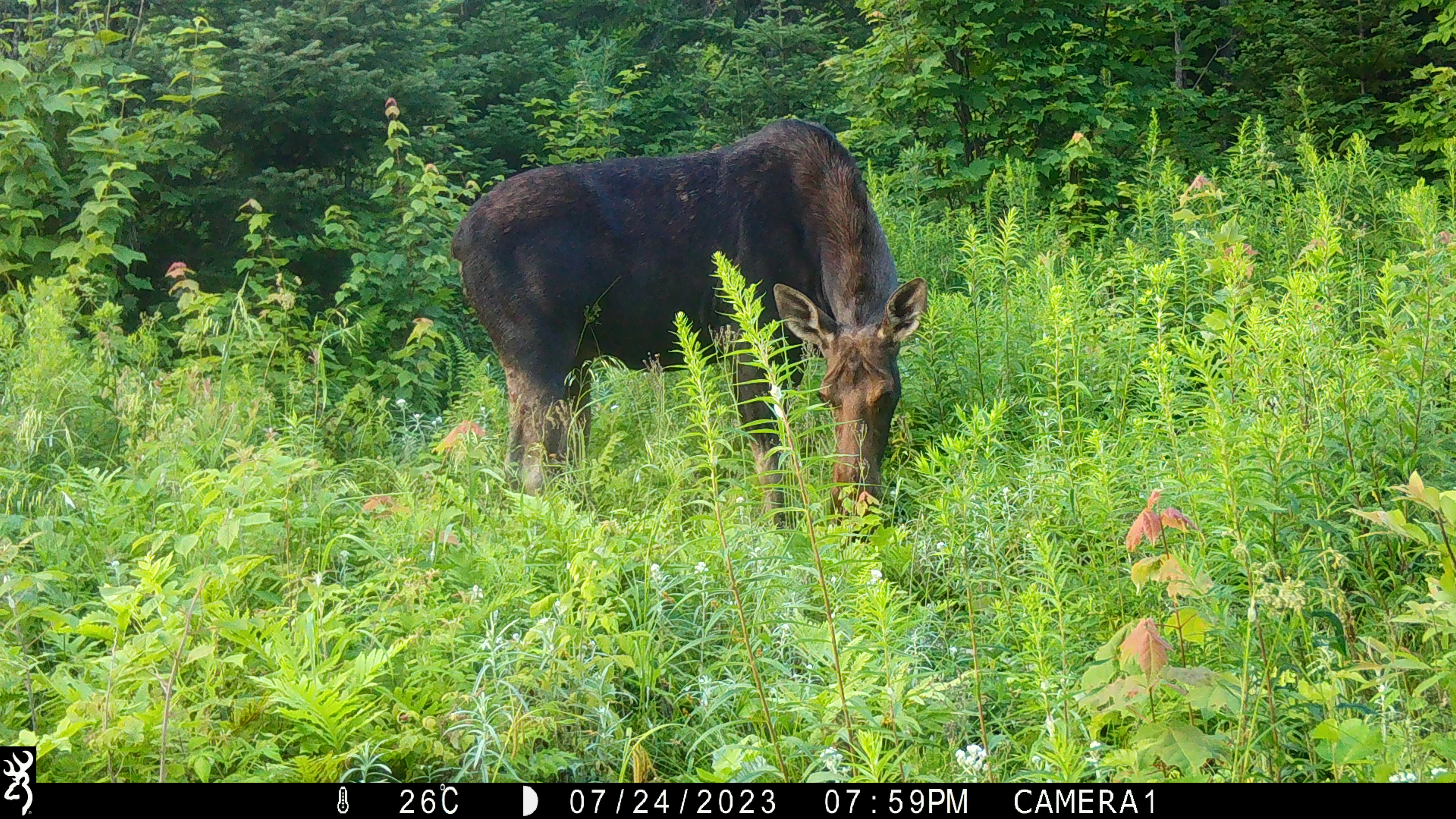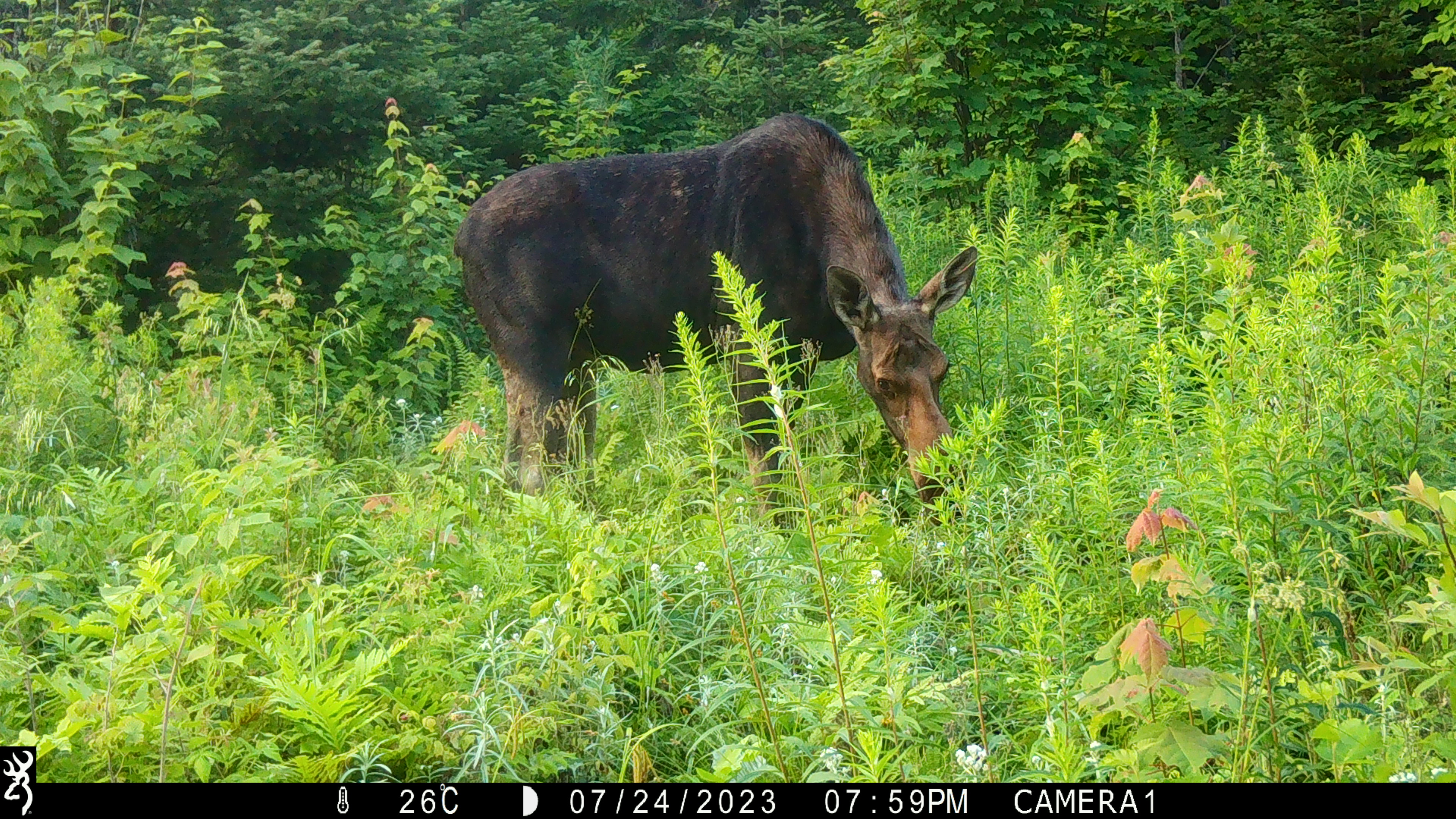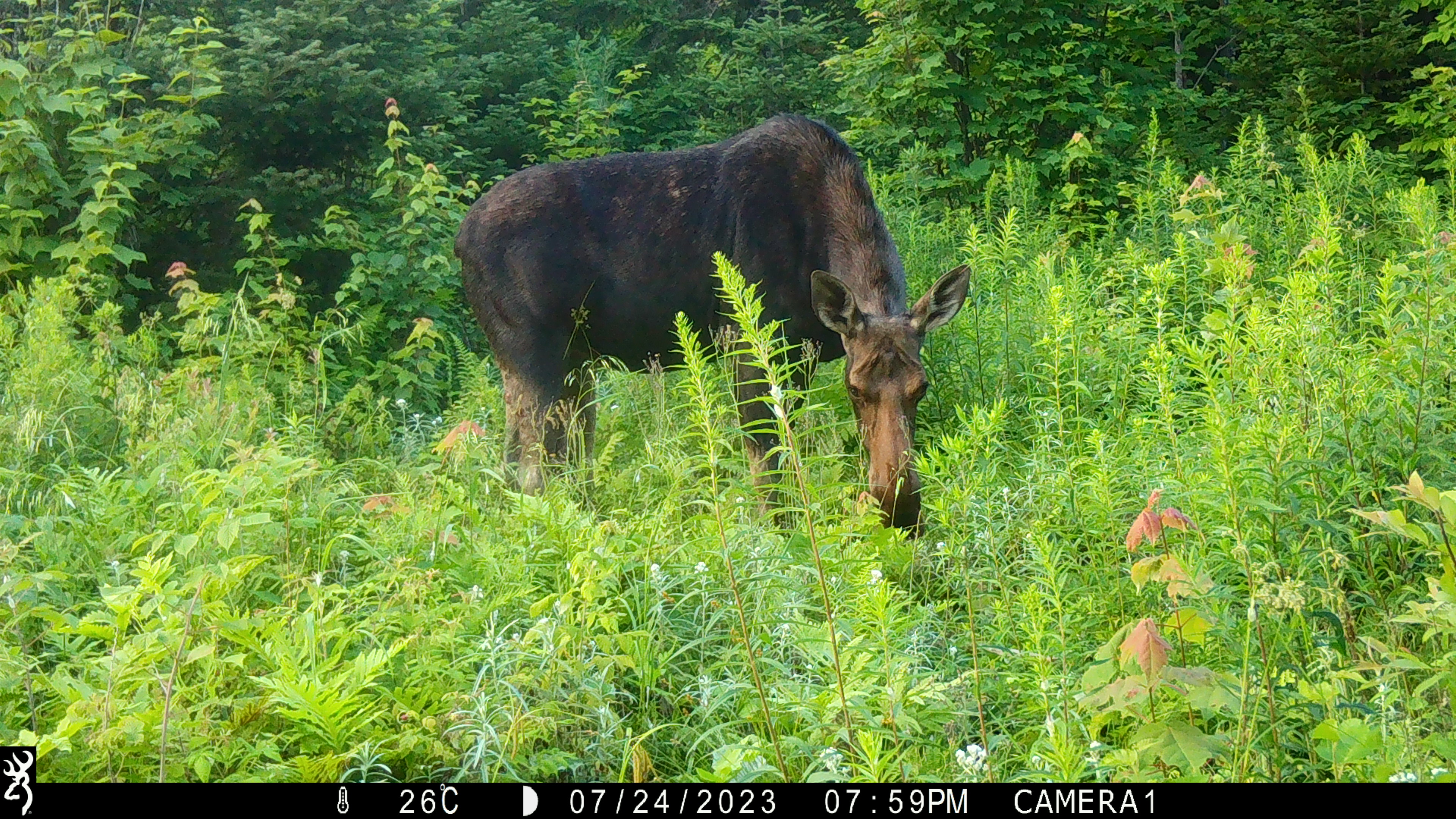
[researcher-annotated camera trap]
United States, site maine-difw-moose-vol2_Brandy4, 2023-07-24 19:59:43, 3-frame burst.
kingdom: Animalia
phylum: Chordata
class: Mammalia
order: Artiodactyla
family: Cervidae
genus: Alces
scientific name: Alces alces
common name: moose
Moose (Alces alces).